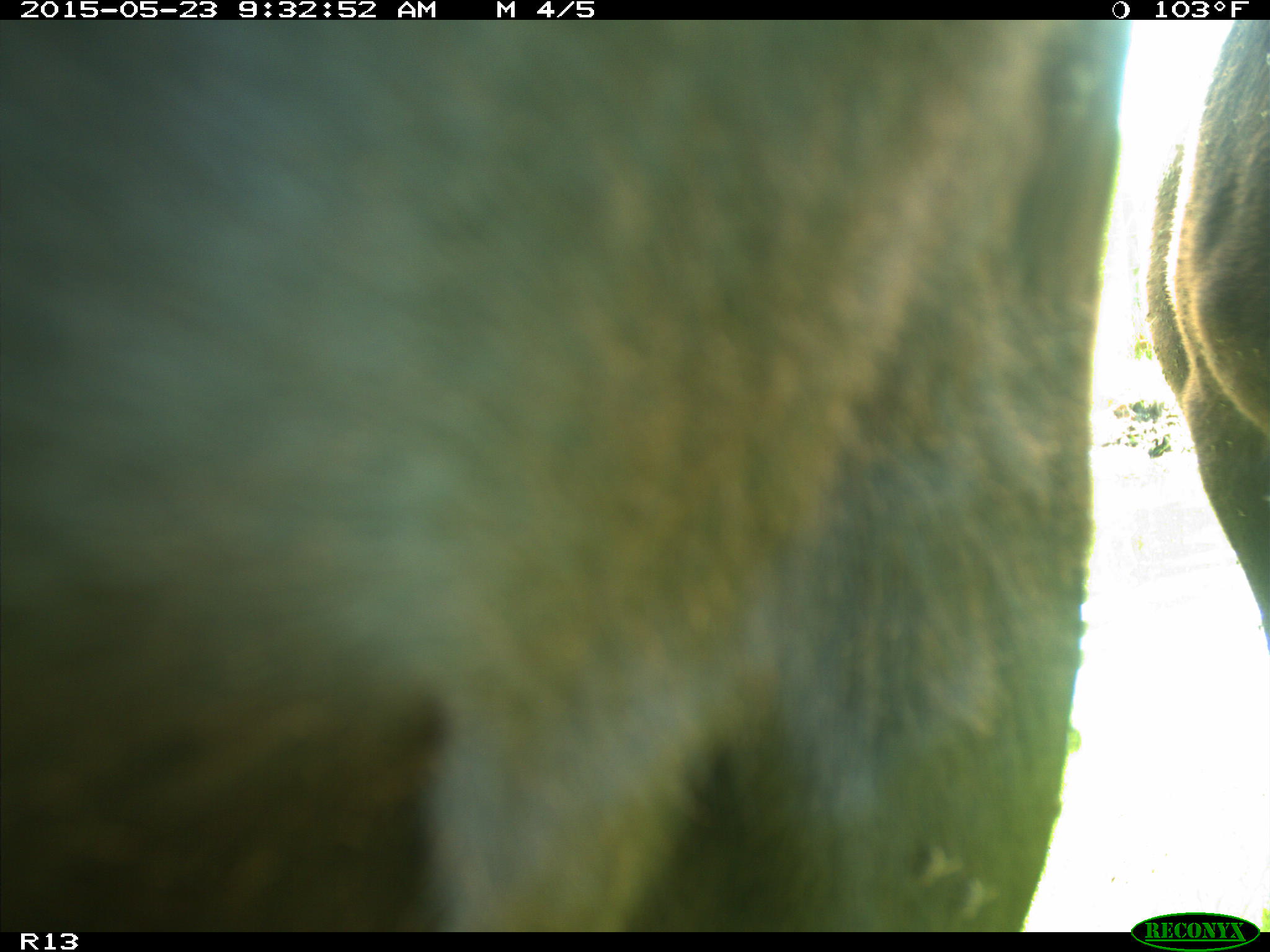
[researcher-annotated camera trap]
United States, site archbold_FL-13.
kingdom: Animalia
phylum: Chordata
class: Mammalia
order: Artiodactyla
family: Bovidae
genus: Bos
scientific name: Bos taurus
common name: domestic cow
Bos taurus (domestic cow).